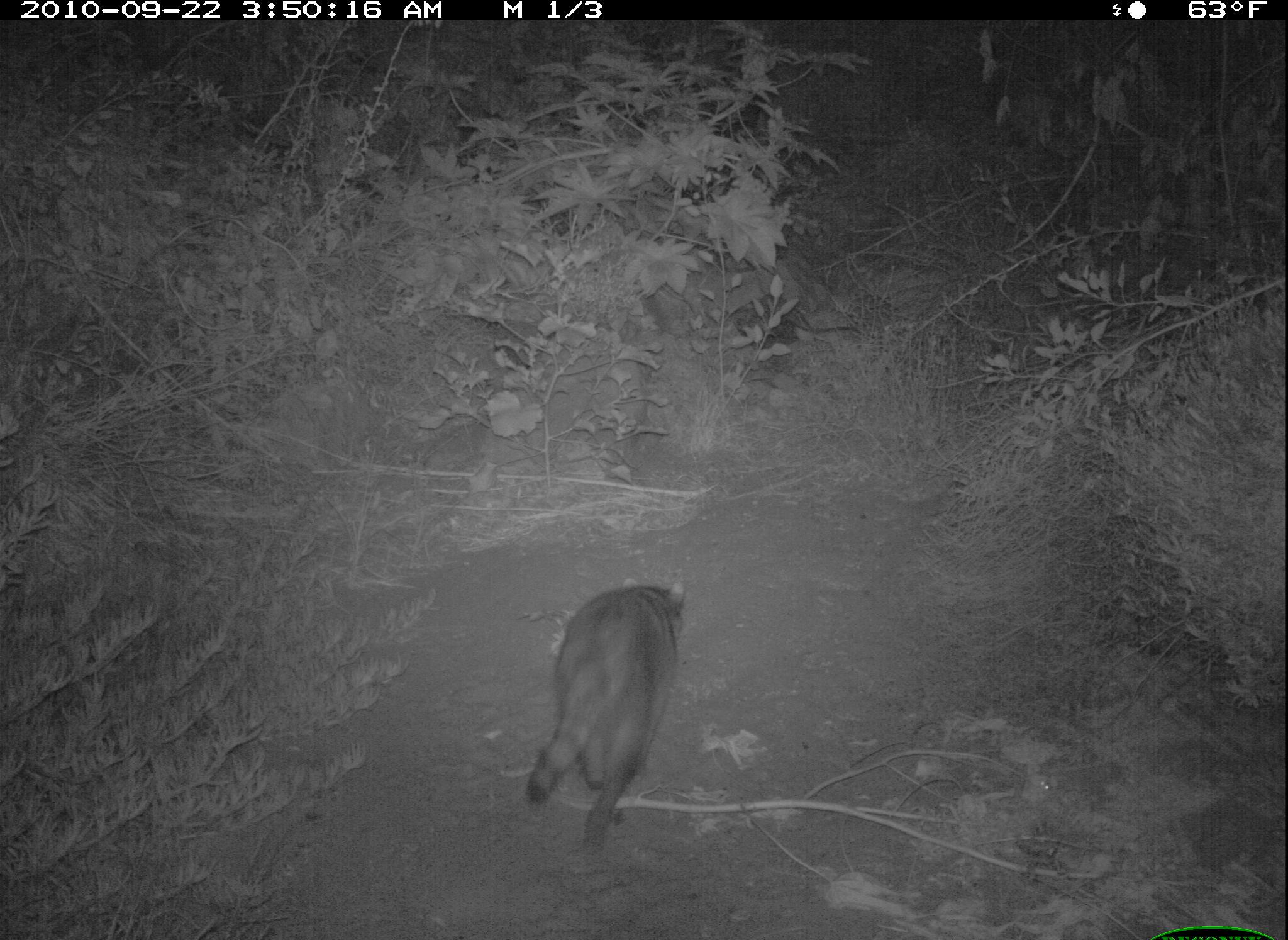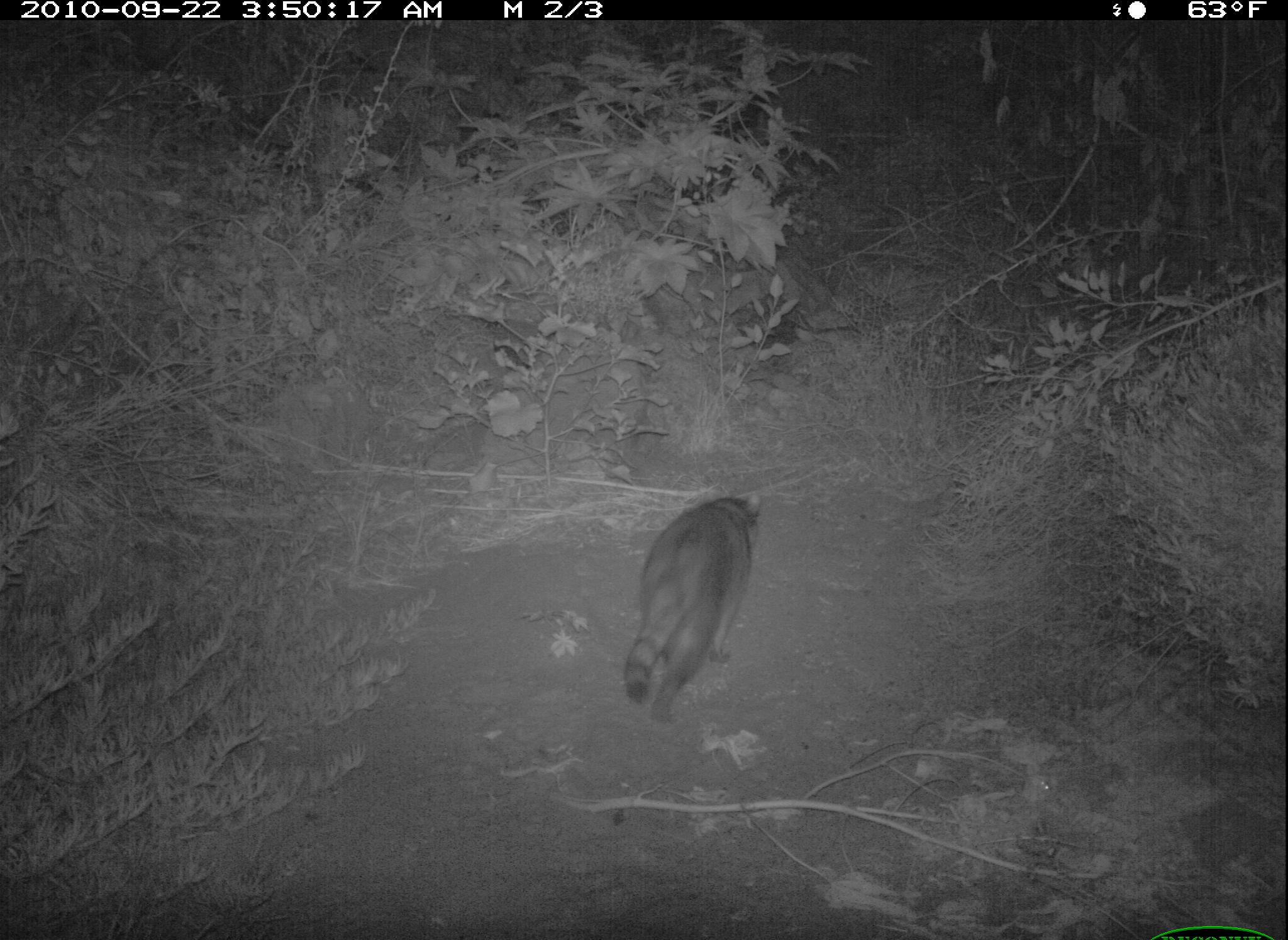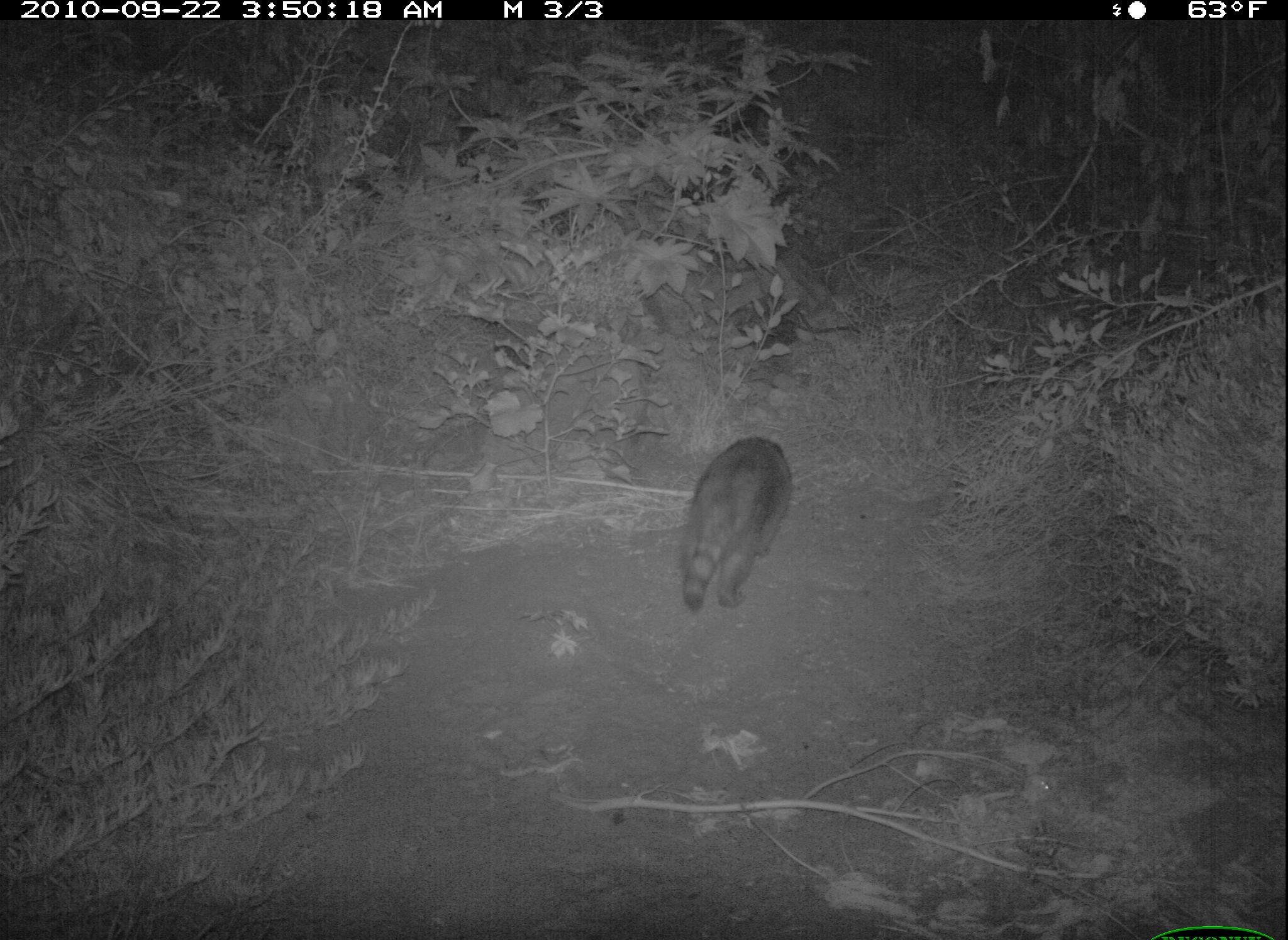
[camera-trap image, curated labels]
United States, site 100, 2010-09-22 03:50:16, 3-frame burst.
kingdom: Animalia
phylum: Chordata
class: Mammalia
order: Carnivora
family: Procyonidae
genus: Procyon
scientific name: Procyon lotor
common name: raccoon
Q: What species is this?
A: Raccoon (Procyon lotor).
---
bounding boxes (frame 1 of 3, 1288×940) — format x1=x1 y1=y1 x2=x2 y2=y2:
raccoon: x1=514 y1=567 x2=694 y2=855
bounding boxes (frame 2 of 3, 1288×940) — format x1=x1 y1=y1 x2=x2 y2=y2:
raccoon: x1=609 y1=472 x2=781 y2=725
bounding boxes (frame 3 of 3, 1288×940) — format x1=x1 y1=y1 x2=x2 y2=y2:
raccoon: x1=676 y1=430 x2=805 y2=628